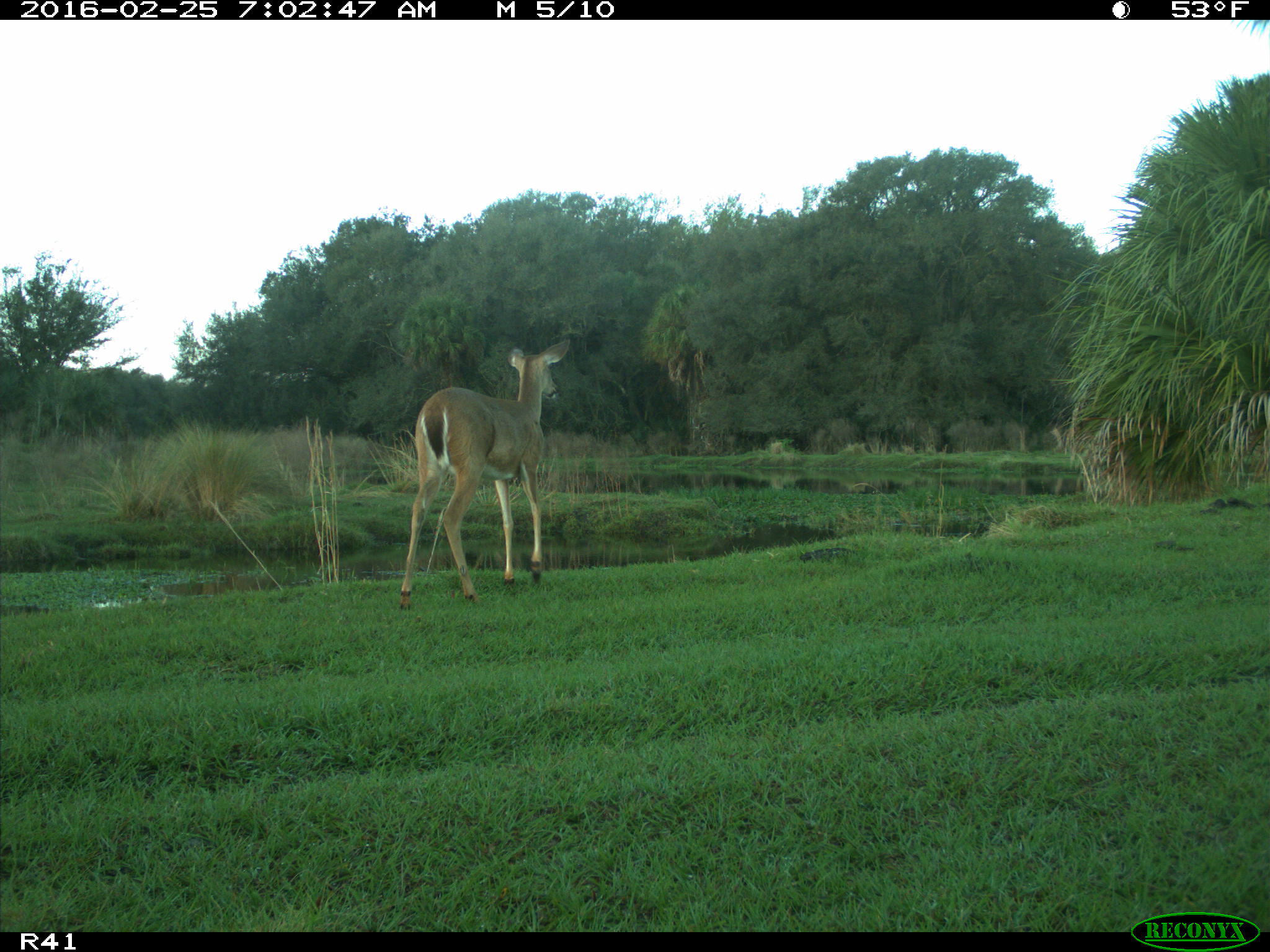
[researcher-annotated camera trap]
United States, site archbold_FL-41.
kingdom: Animalia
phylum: Chordata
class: Mammalia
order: Artiodactyla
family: Cervidae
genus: Odocoileus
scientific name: Odocoileus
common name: deer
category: unidentified deer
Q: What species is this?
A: Unidentified deer (deer) (Odocoileus).